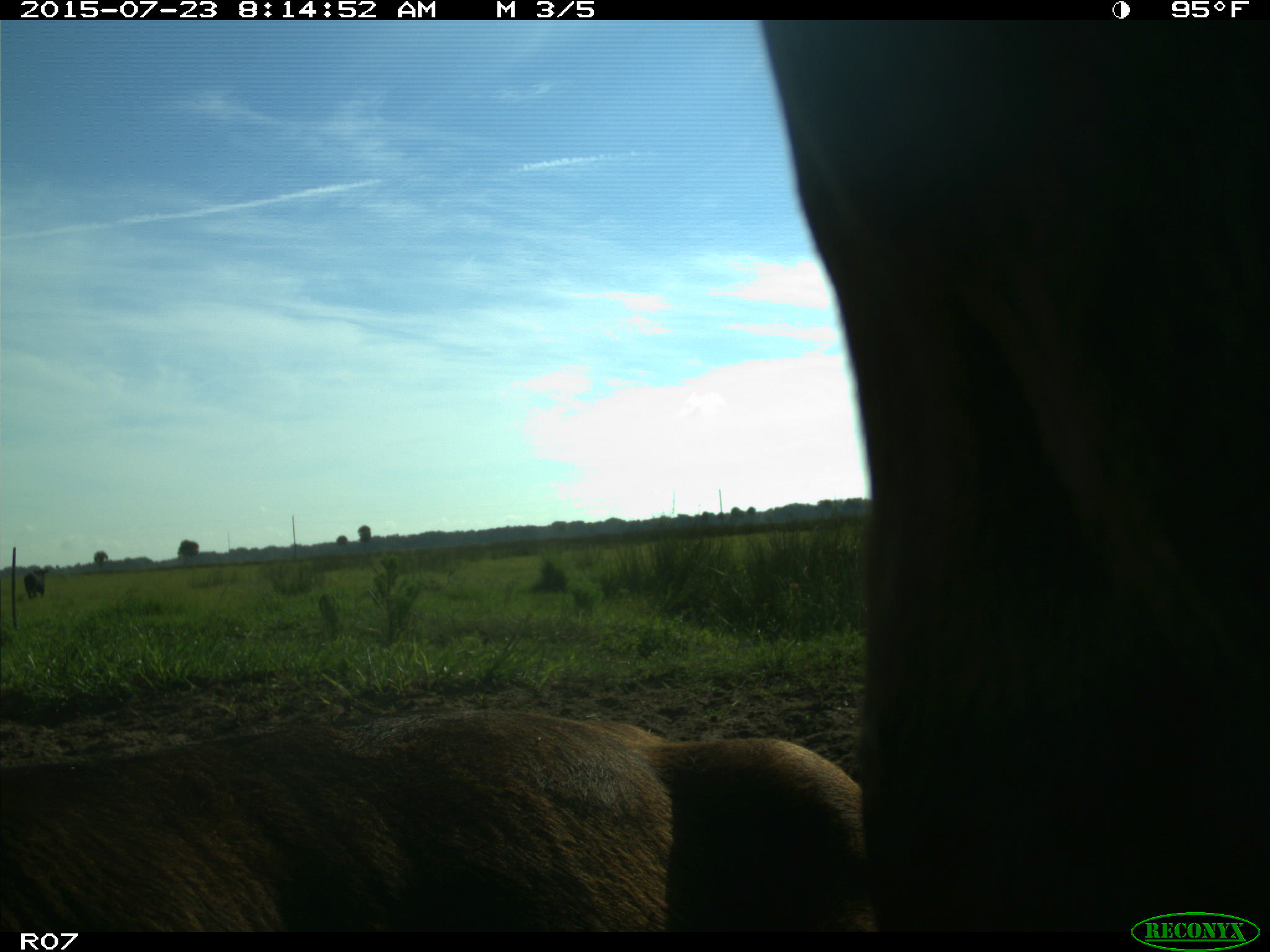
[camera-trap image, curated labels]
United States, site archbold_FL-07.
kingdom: Animalia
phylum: Chordata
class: Mammalia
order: Artiodactyla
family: Bovidae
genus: Bos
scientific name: Bos taurus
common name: domestic cow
Bos taurus (domestic cow).